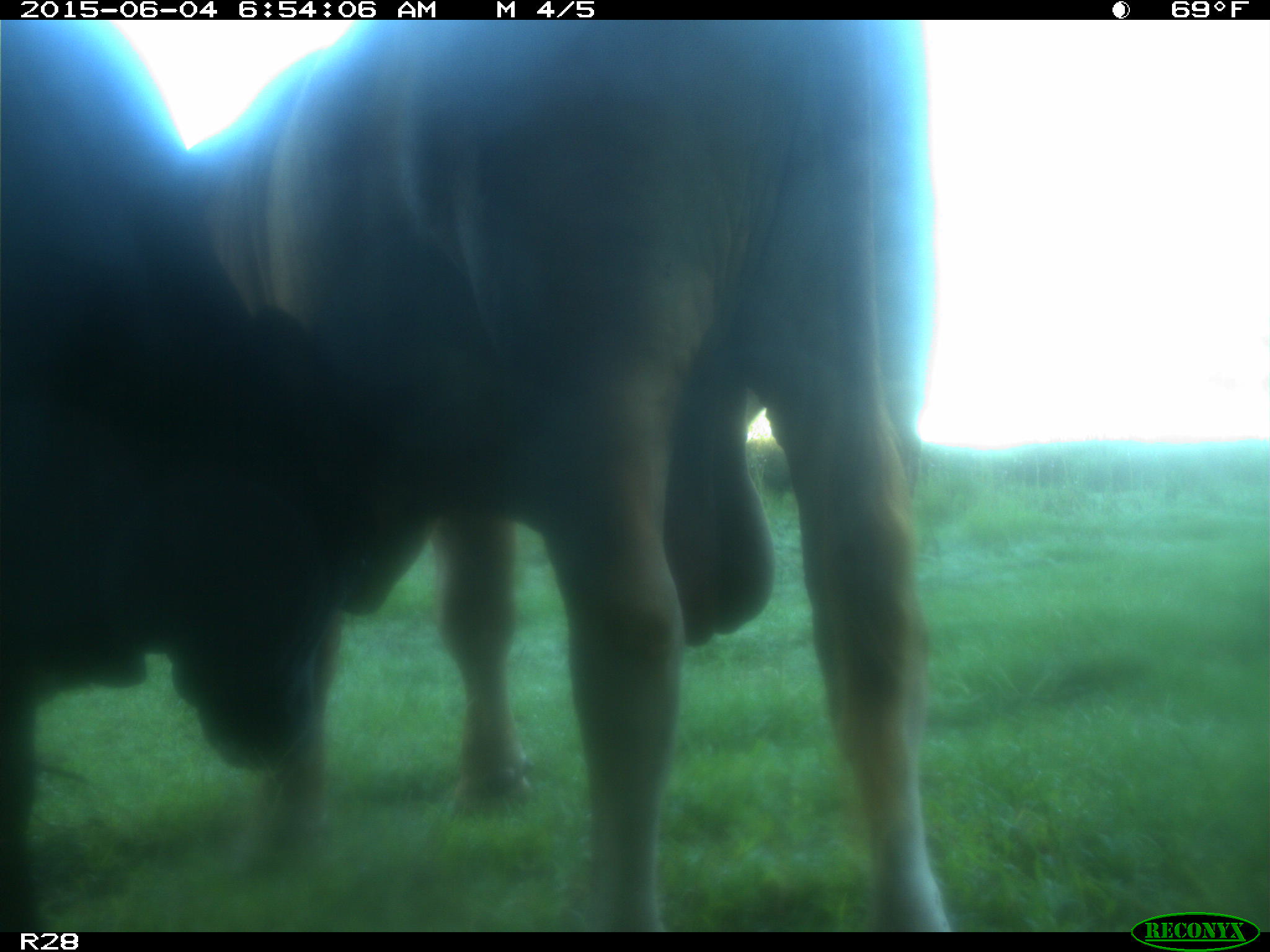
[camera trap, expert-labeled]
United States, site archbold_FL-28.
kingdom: Animalia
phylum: Chordata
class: Mammalia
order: Artiodactyla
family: Bovidae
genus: Bos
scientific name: Bos taurus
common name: domestic cow